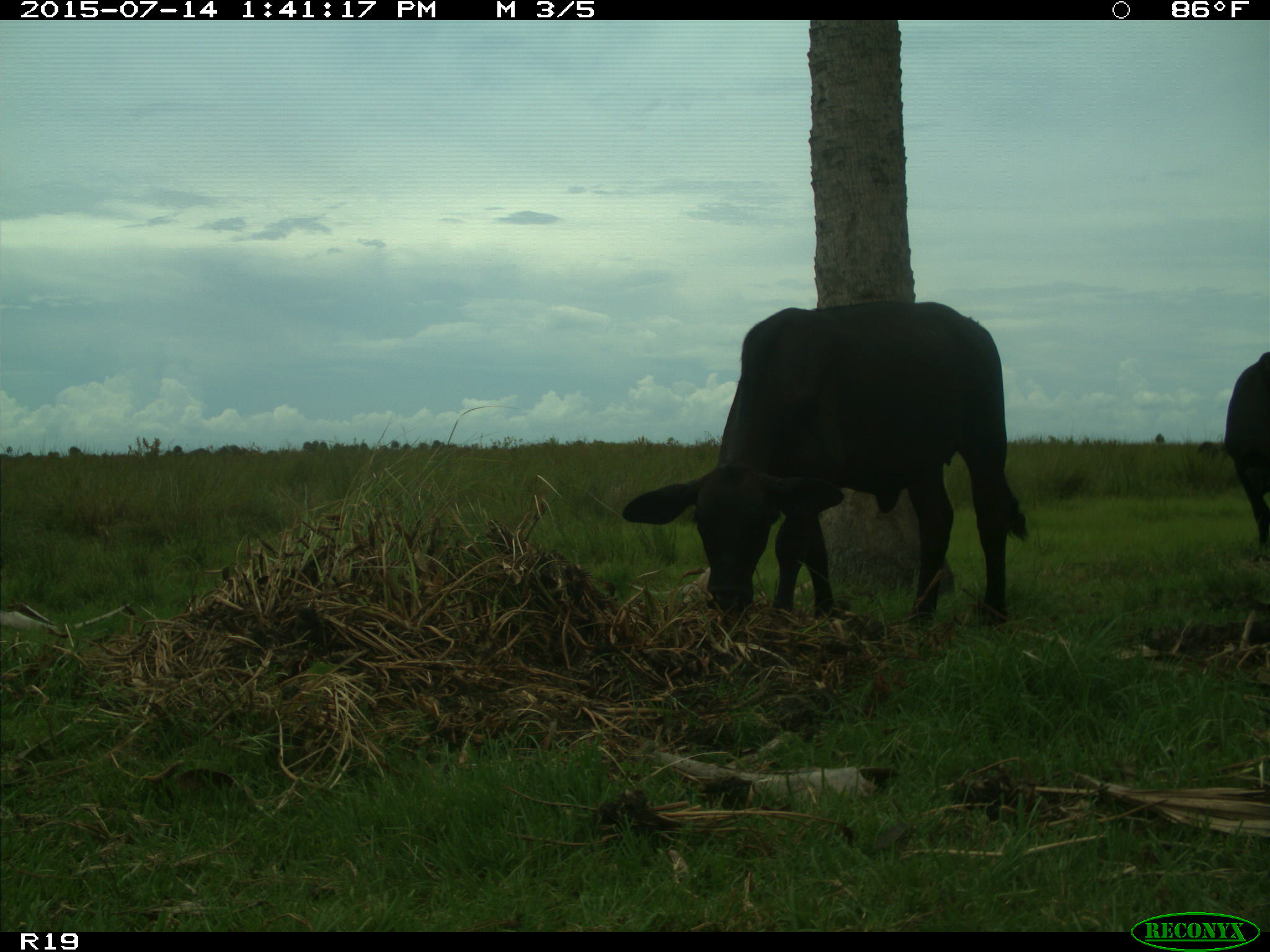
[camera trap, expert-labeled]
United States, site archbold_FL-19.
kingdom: Animalia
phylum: Chordata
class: Mammalia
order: Artiodactyla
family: Bovidae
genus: Bos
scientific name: Bos taurus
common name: domestic cow